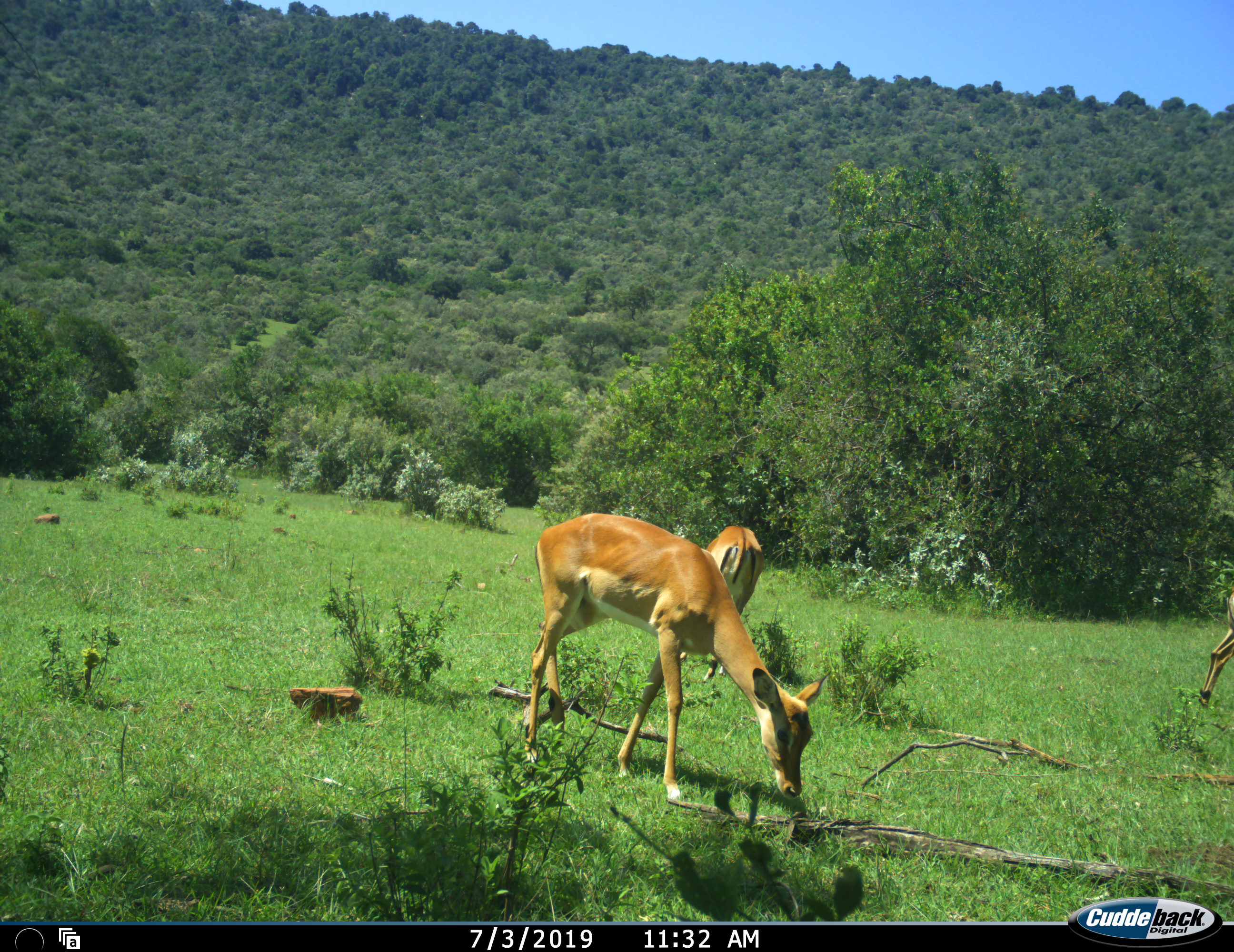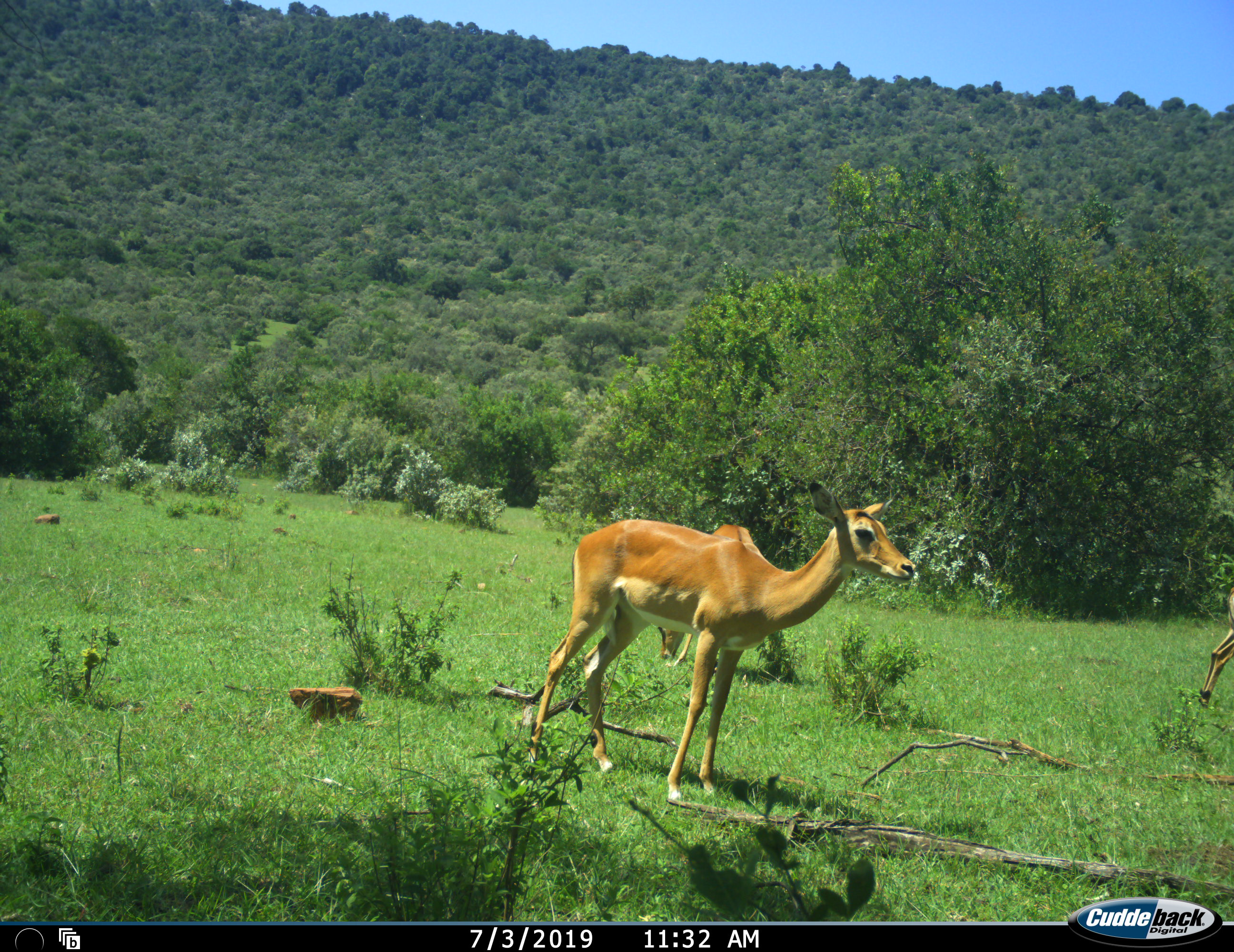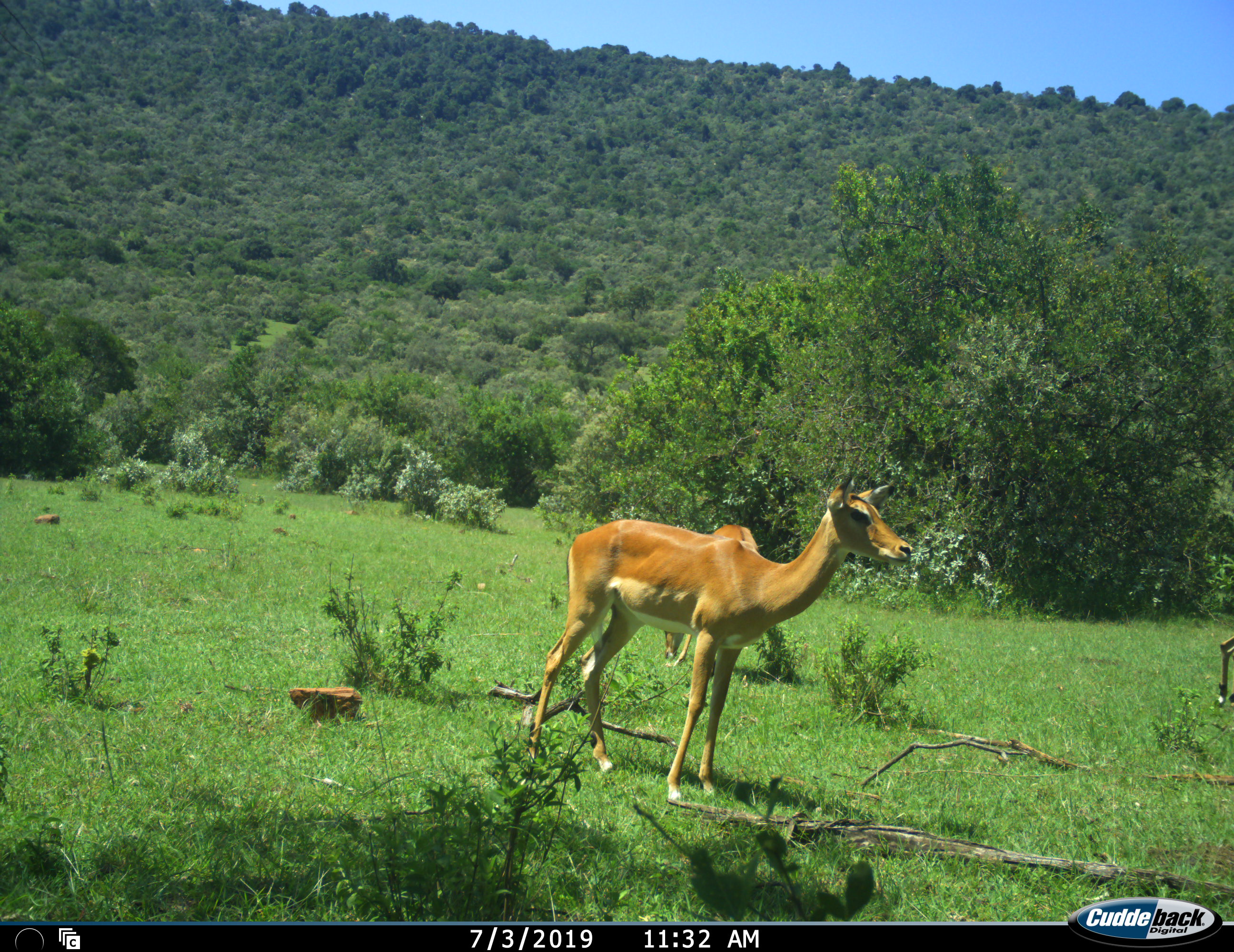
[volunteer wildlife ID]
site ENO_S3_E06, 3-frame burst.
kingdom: Animalia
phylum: Chordata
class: Mammalia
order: Artiodactyla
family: Bovidae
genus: Aepyceros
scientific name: Aepyceros melampus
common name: impala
Impala (Aepyceros melampus), count 3. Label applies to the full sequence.